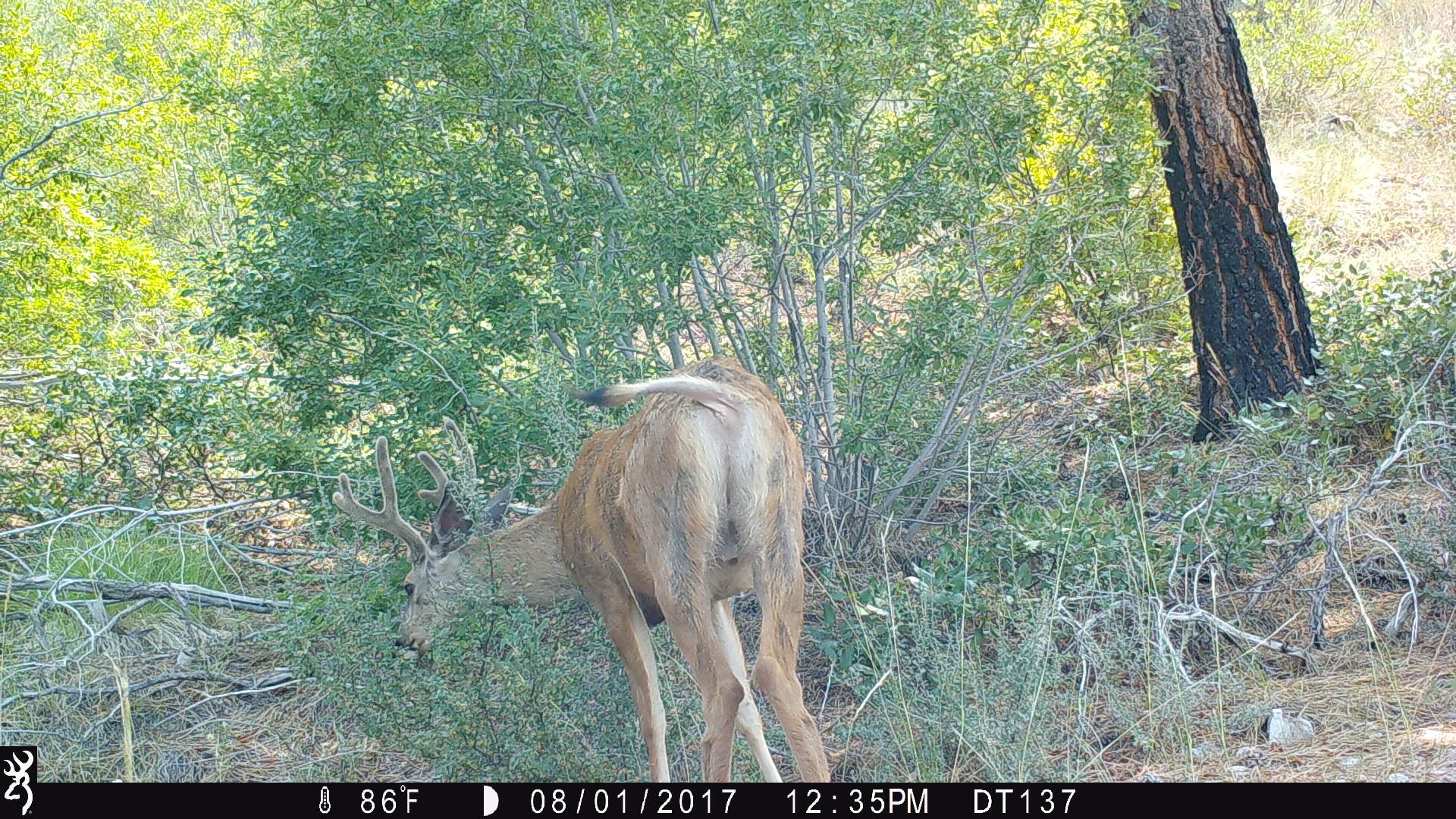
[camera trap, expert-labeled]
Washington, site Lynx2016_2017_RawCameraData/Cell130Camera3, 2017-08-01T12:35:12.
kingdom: Animalia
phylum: Chordata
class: Mammalia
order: Artiodactyla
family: Cervidae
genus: Odocoileus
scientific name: Odocoileus hemionus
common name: mule deer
Odocoileus hemionus (mule deer). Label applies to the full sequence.